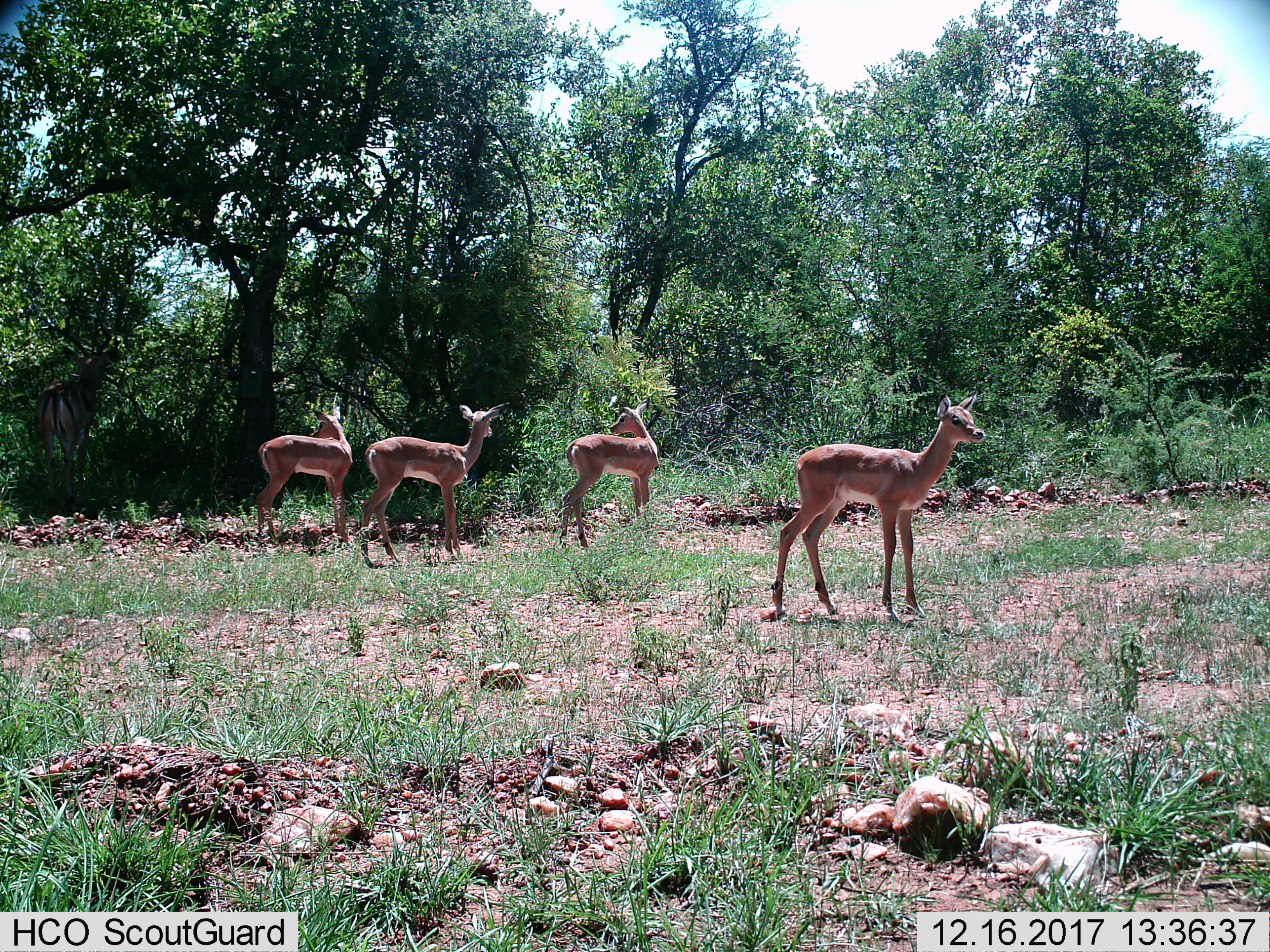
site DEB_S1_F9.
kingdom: Animalia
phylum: Chordata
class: Mammalia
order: Artiodactyla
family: Bovidae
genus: Aepyceros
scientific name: Aepyceros melampus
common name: impala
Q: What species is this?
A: Impala (Aepyceros melampus).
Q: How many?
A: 4.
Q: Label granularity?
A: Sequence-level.